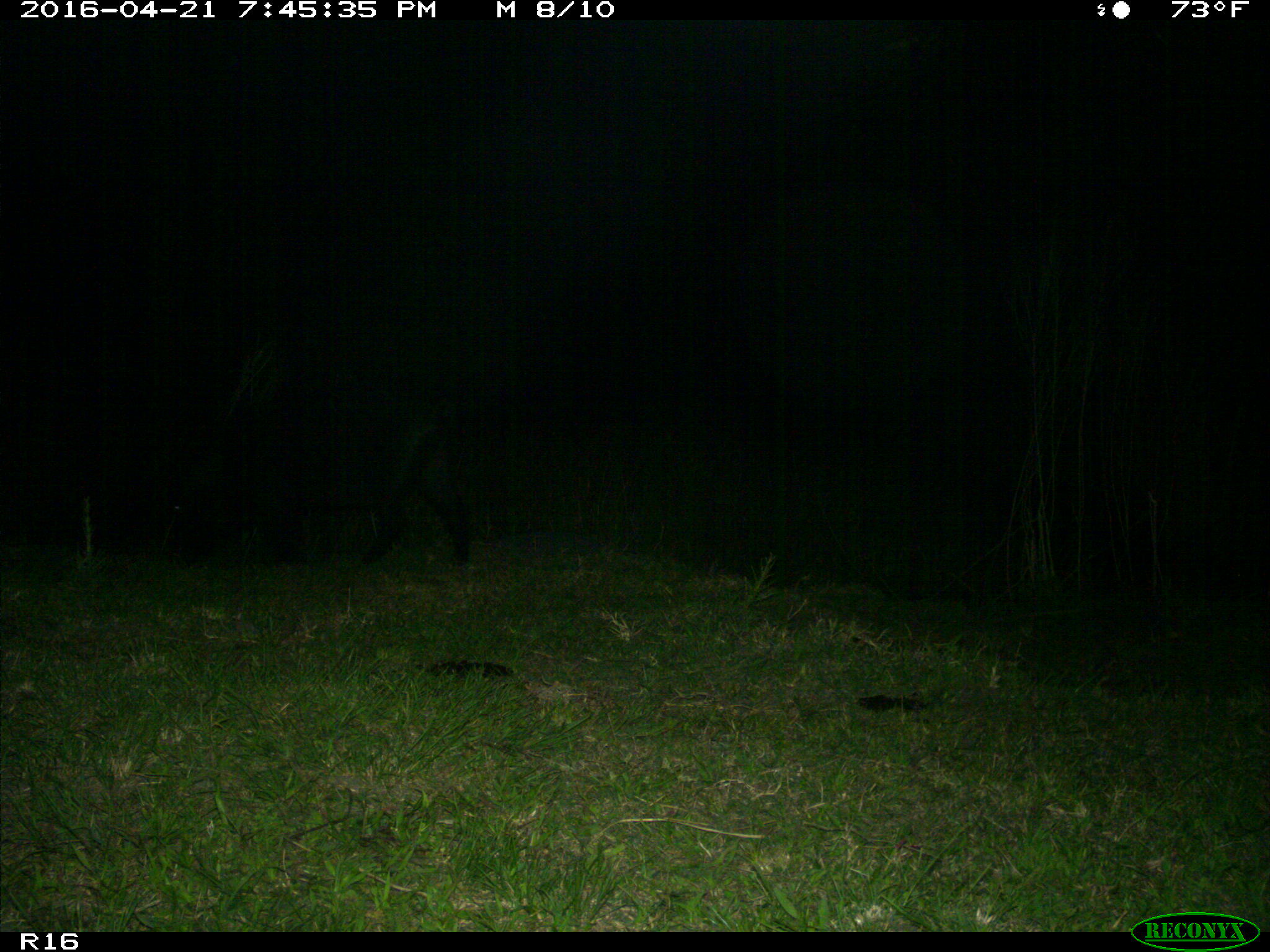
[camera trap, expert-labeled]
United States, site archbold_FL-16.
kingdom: Animalia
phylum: Chordata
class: Mammalia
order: Artiodactyla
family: Suidae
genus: Sus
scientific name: Sus scrofa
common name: wild boar